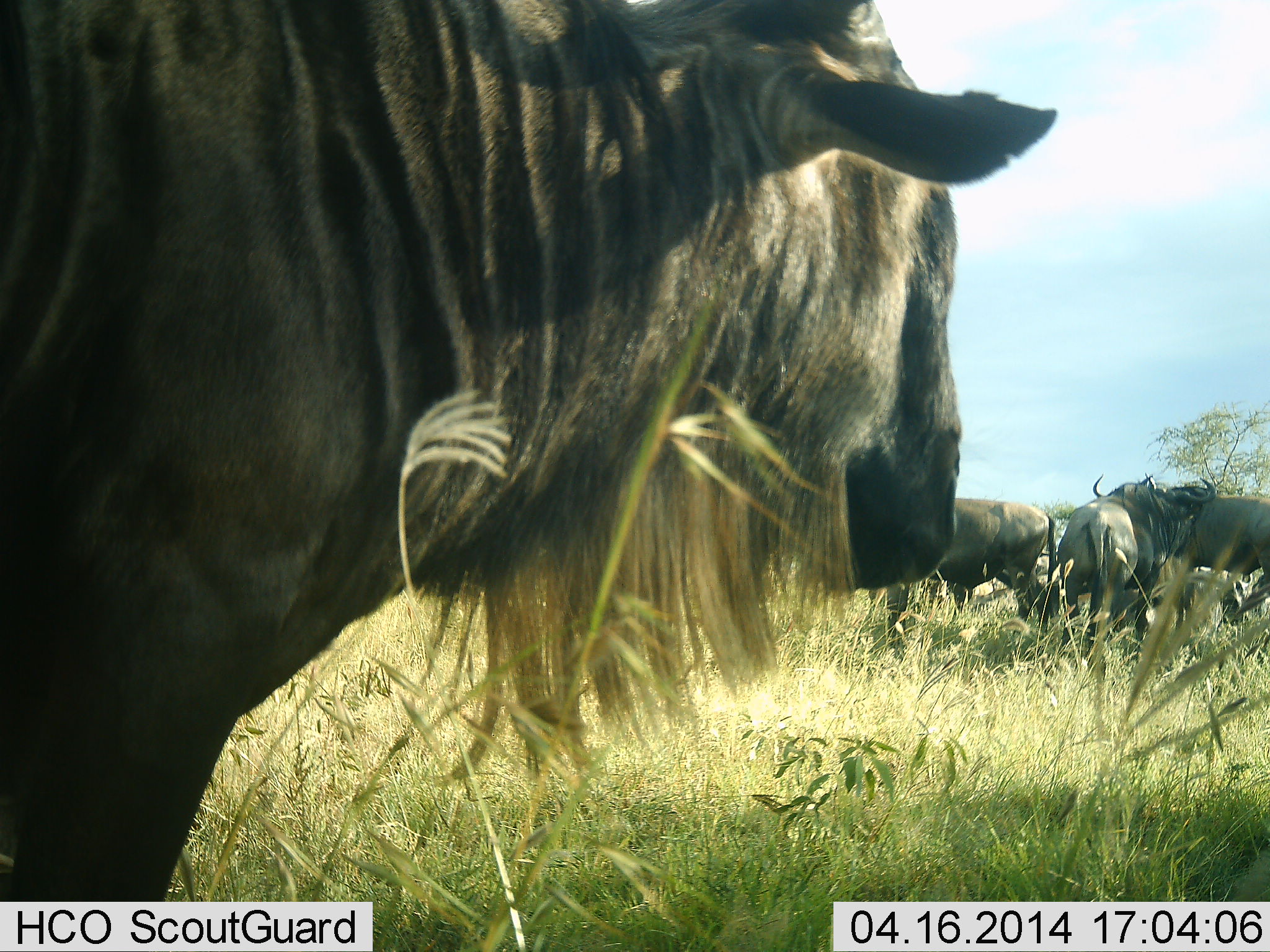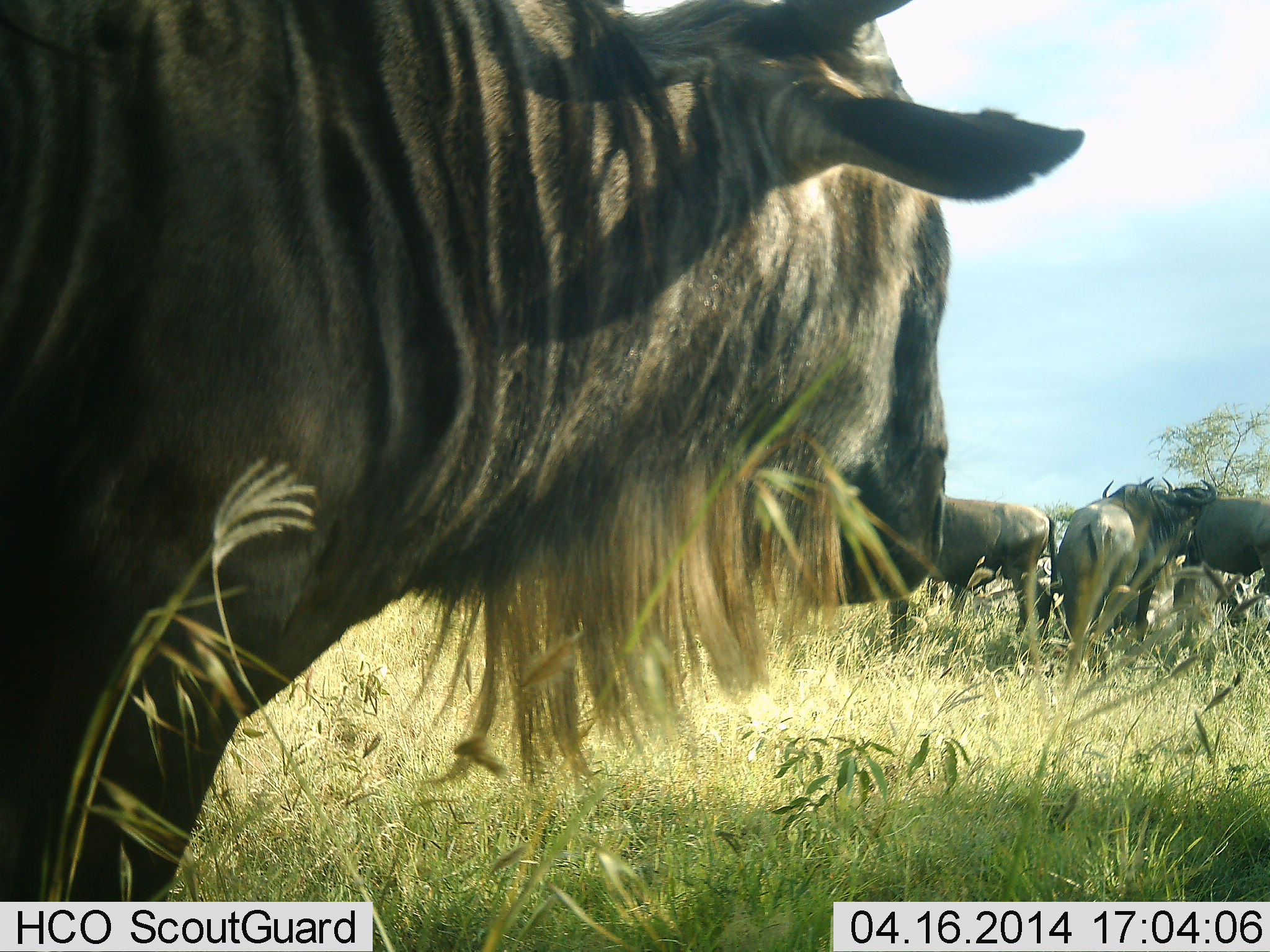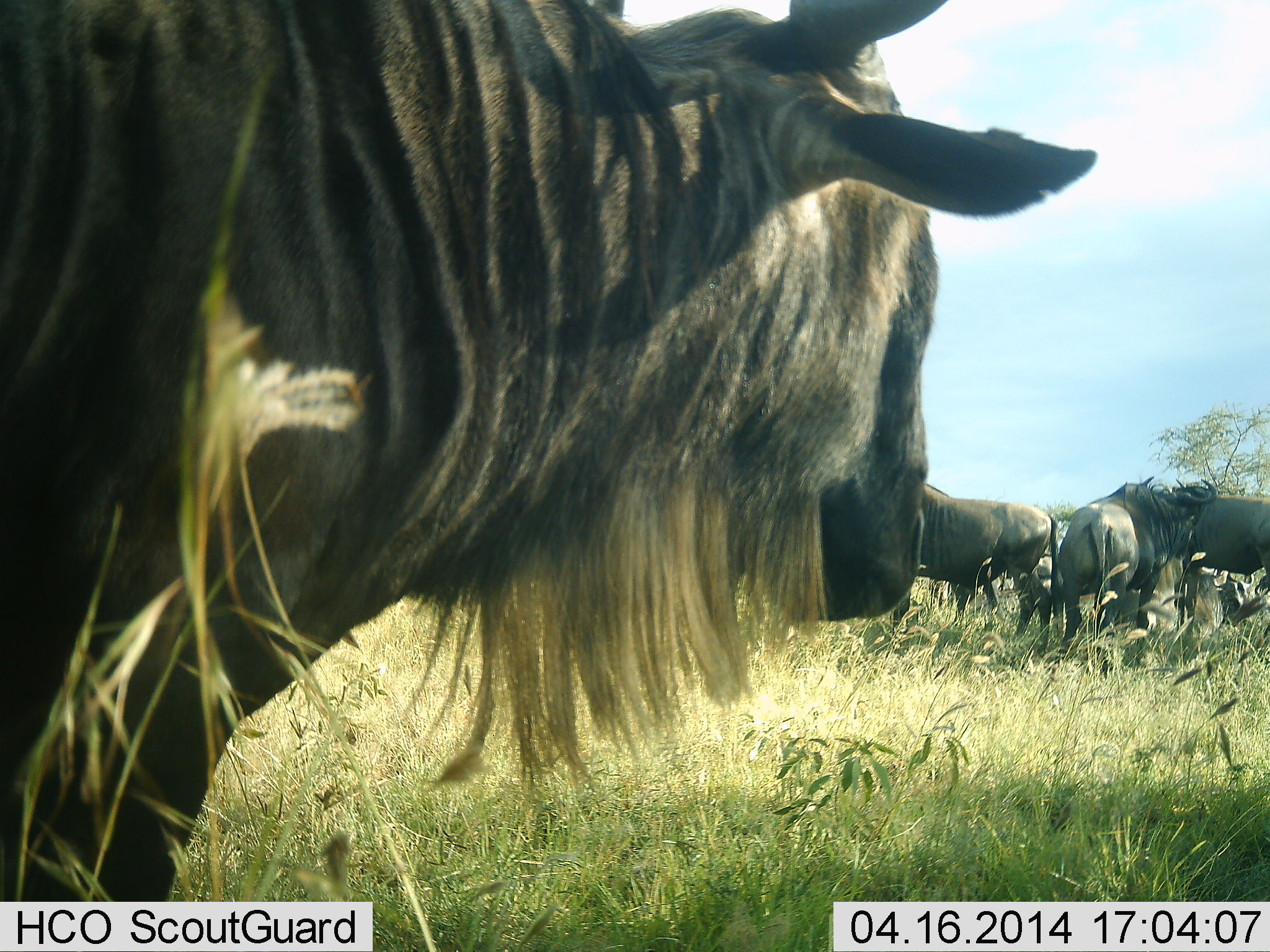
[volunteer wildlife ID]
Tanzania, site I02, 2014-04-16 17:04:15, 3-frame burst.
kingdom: Animalia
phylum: Chordata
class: Mammalia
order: Artiodactyla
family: Bovidae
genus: Connochaetes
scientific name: Connochaetes taurinus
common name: blue wildebeest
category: wildebeest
Wildebeest (blue wildebeest) (Connochaetes taurinus), count 5. Behavior (volunteer vote fractions): standing 100%, resting 40%, moving 20%, interacting 10%. Young present (vote fraction): 0%. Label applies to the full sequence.